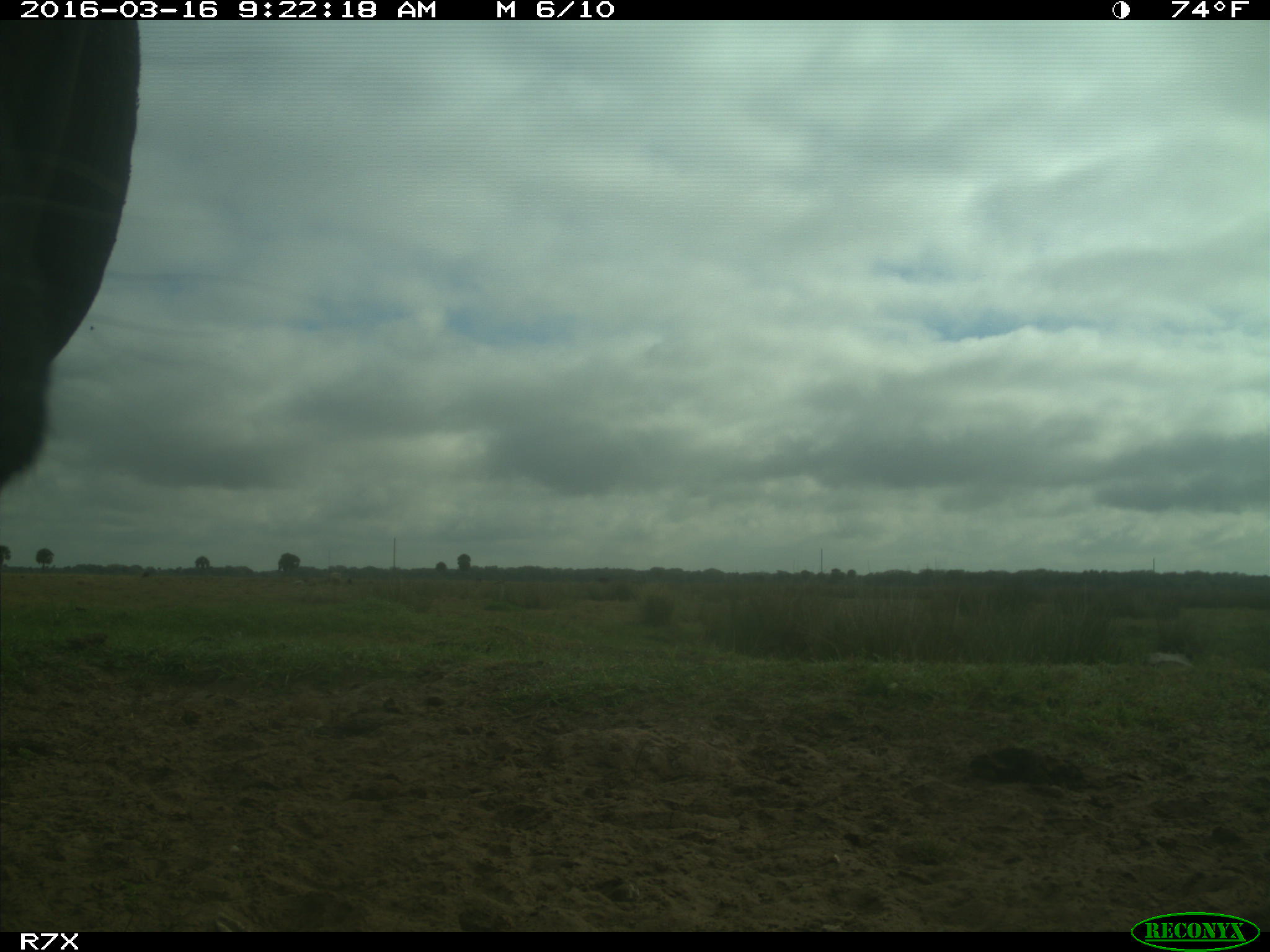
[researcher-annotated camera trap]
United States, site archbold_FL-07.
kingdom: Animalia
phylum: Chordata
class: Mammalia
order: Artiodactyla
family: Bovidae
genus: Bos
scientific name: Bos taurus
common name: domestic cow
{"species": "Bos taurus (domestic cow)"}